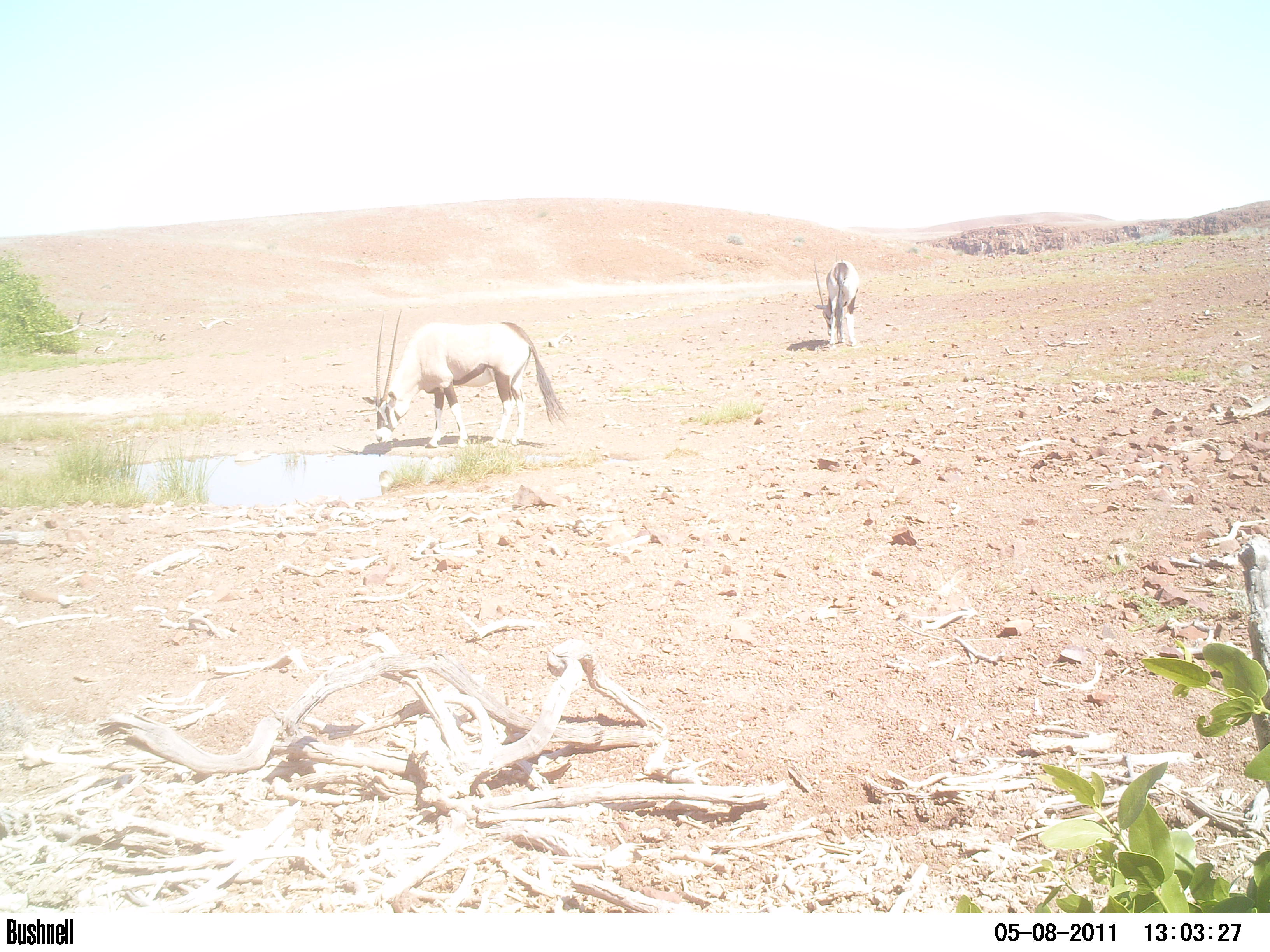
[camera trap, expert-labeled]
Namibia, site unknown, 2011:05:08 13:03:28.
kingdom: Animalia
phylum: Chordata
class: Mammalia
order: Artiodactyla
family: Bovidae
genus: Oryx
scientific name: Oryx gazella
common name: gemsbok